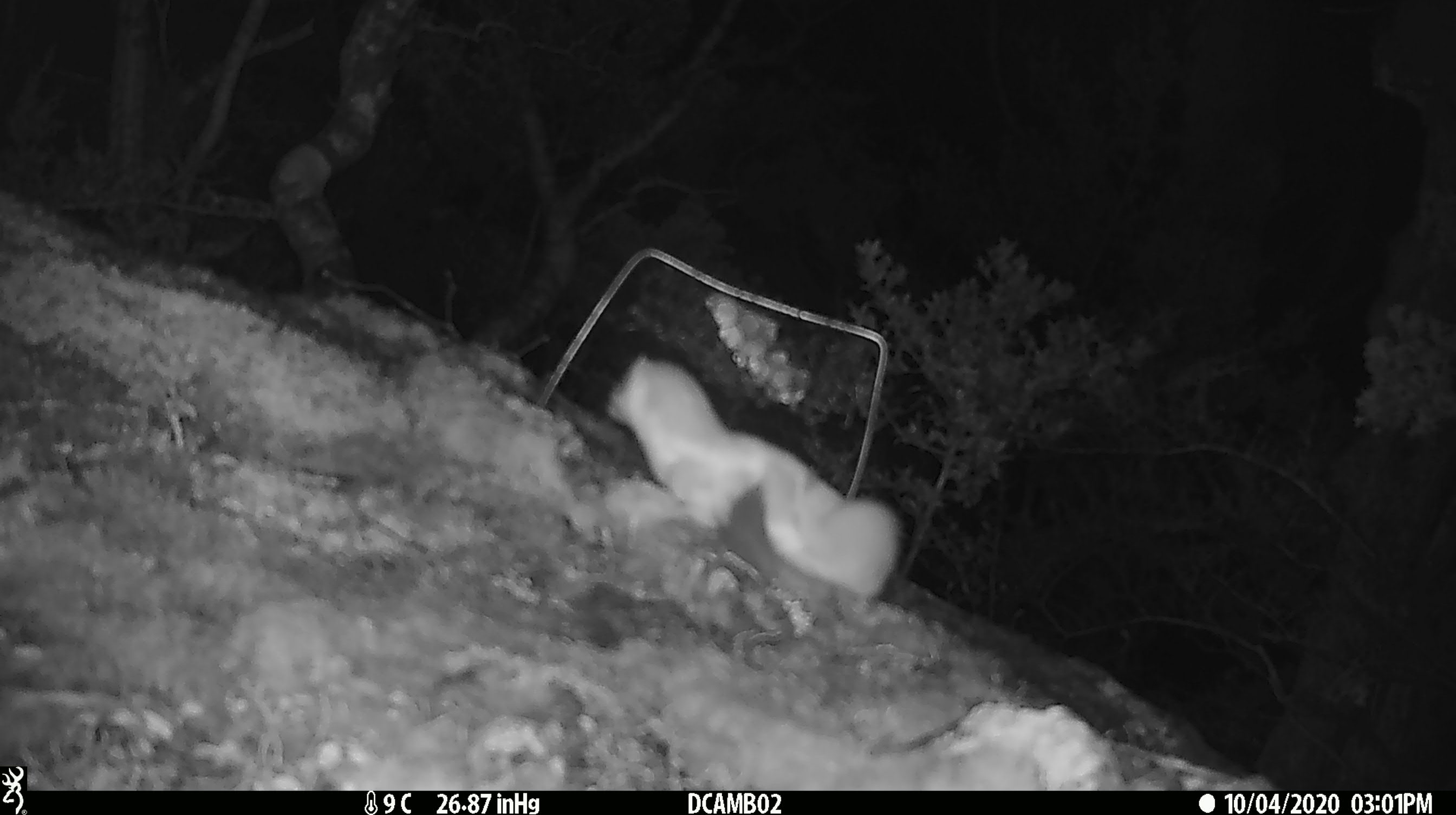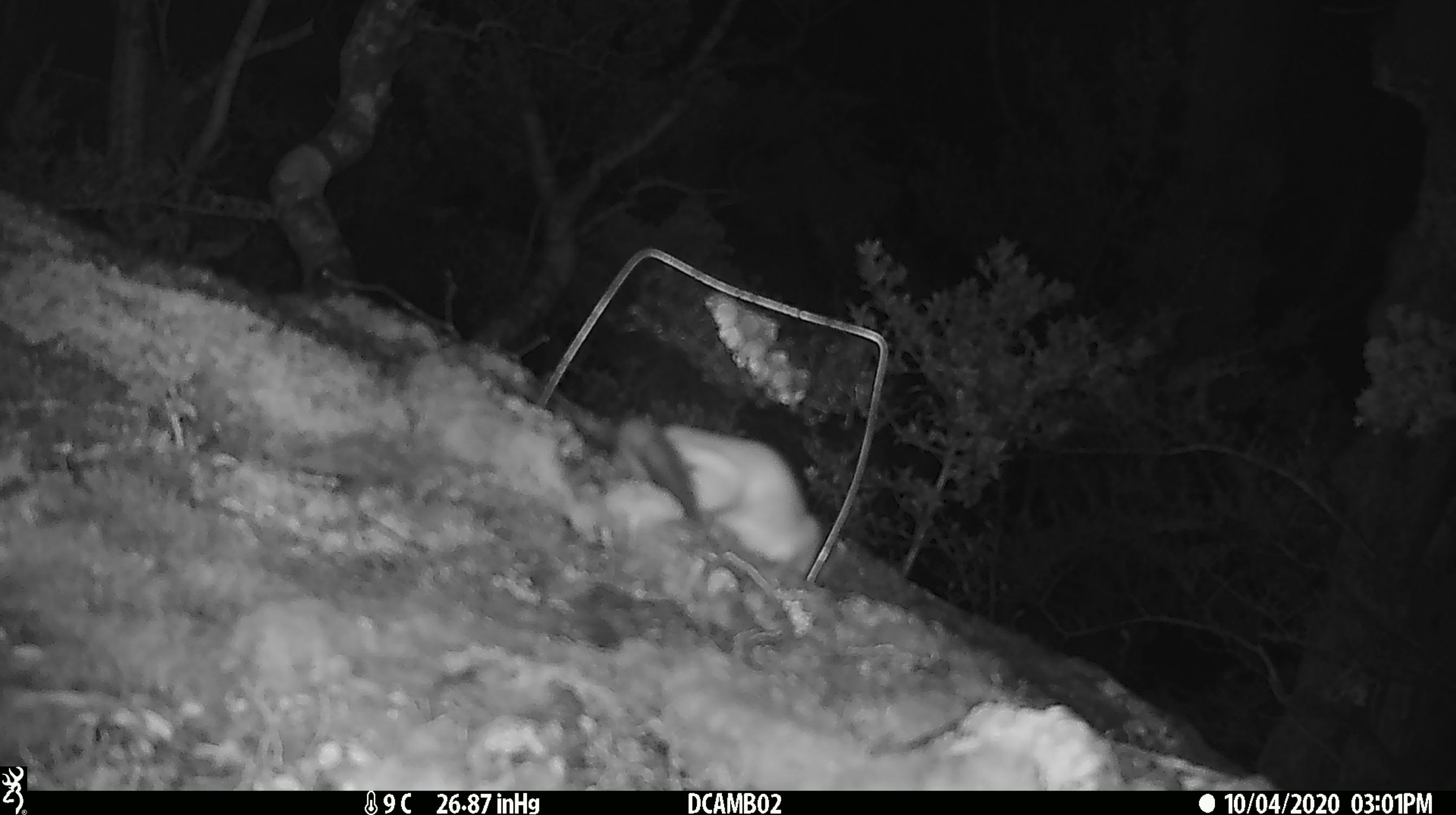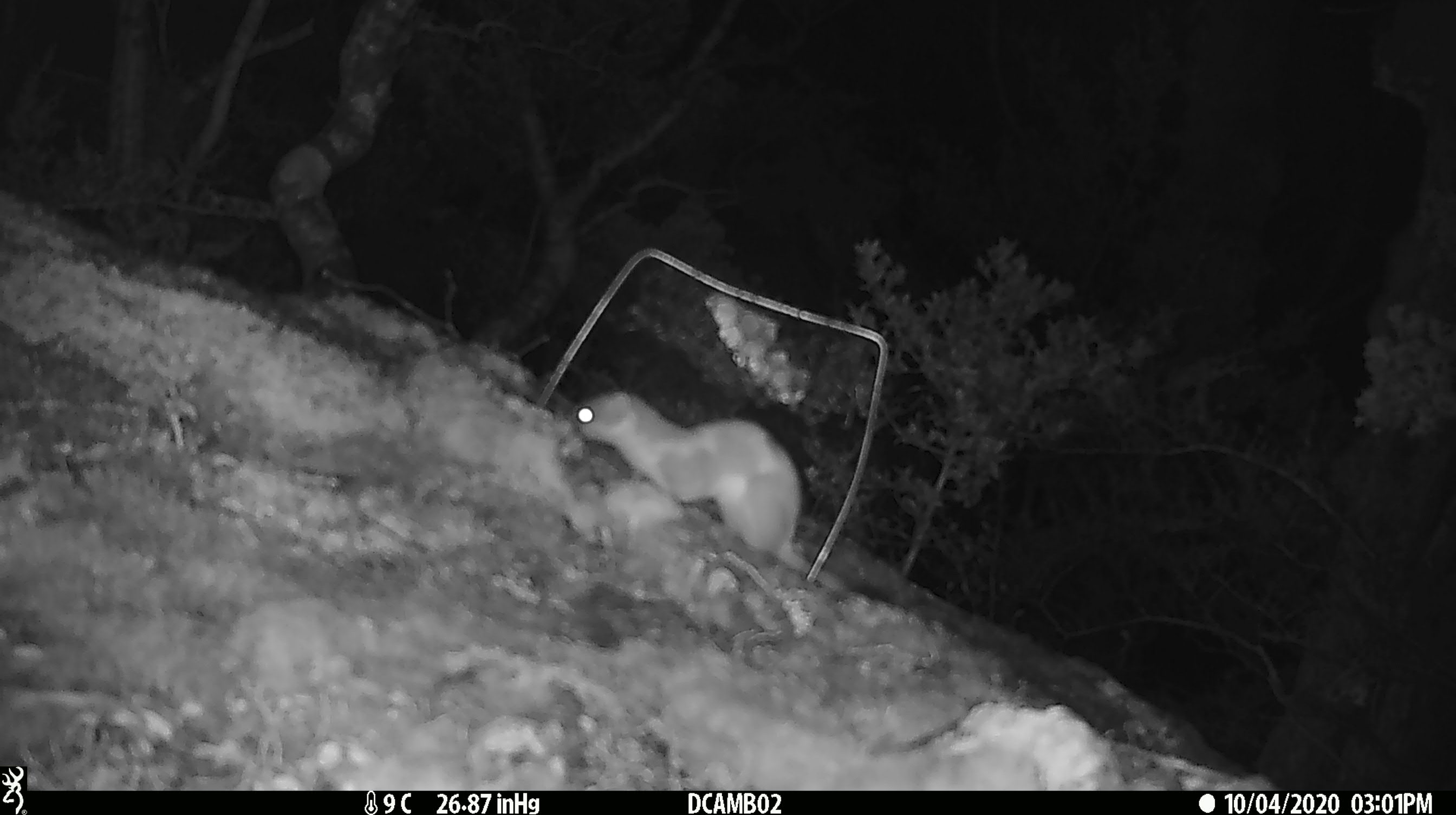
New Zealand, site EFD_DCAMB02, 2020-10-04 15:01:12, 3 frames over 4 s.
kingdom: Animalia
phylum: Chordata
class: Mammalia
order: Carnivora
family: Mustelidae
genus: Mustela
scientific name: Mustela erminea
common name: stoat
Stoat (Mustela erminea).